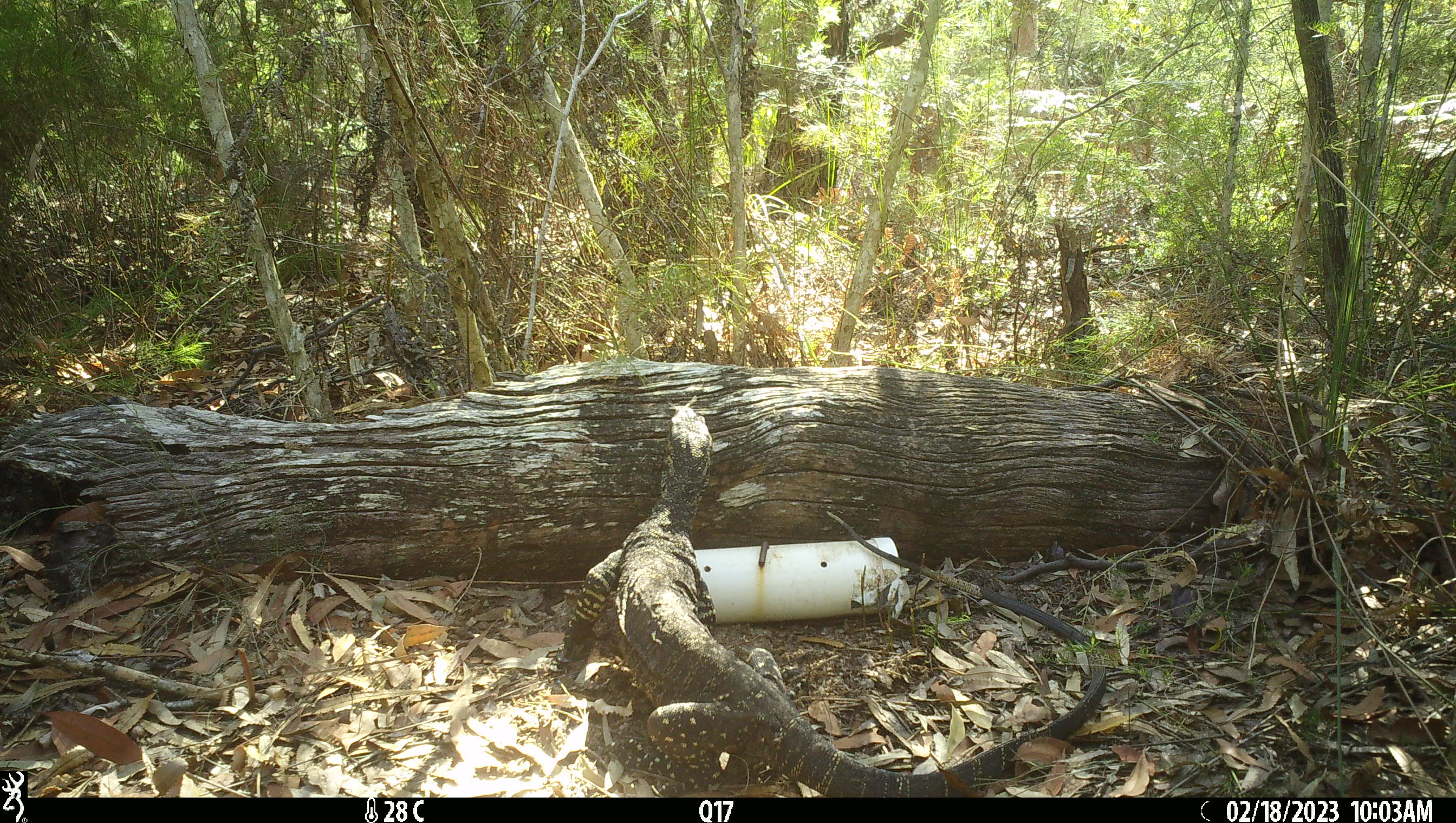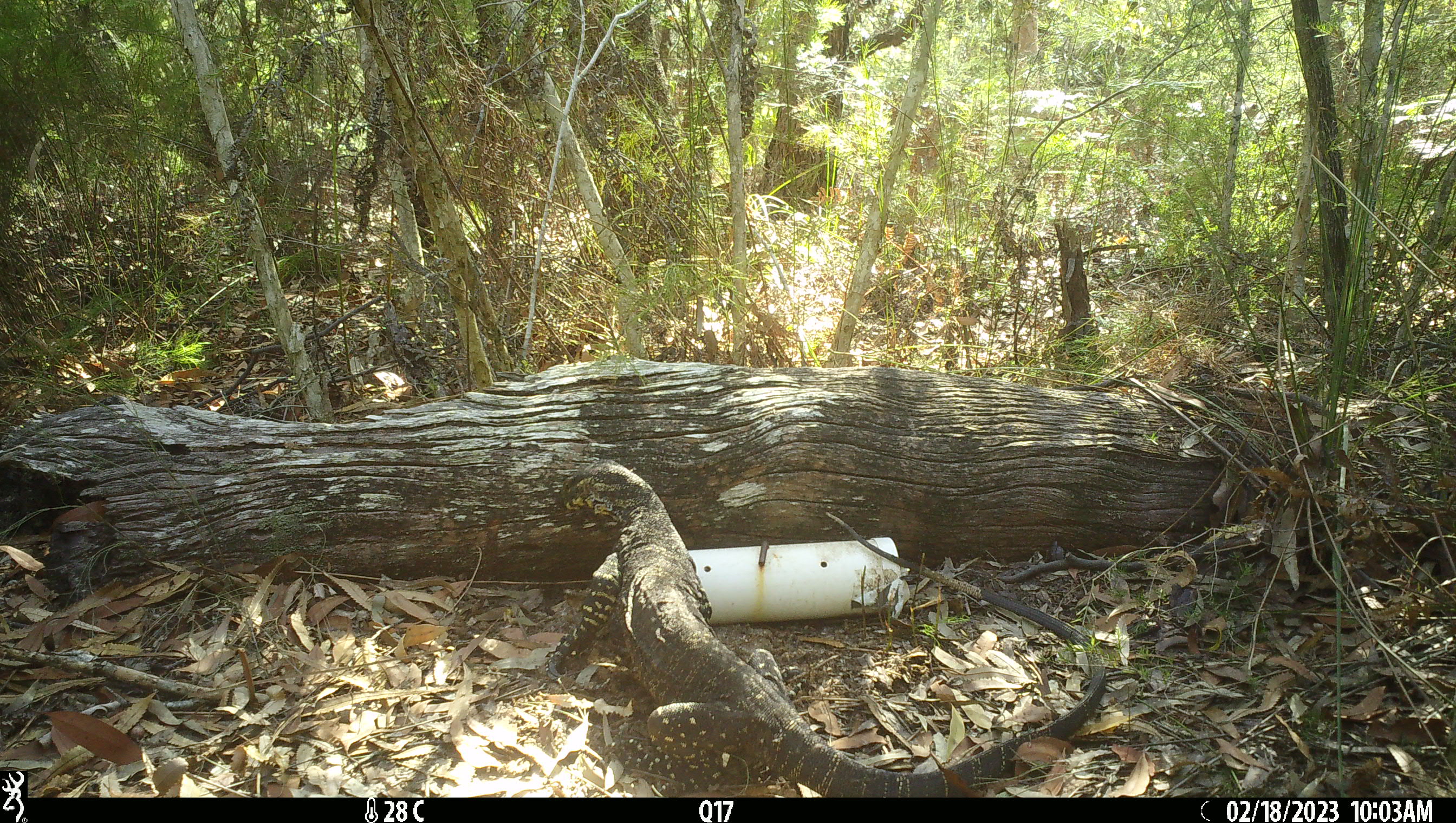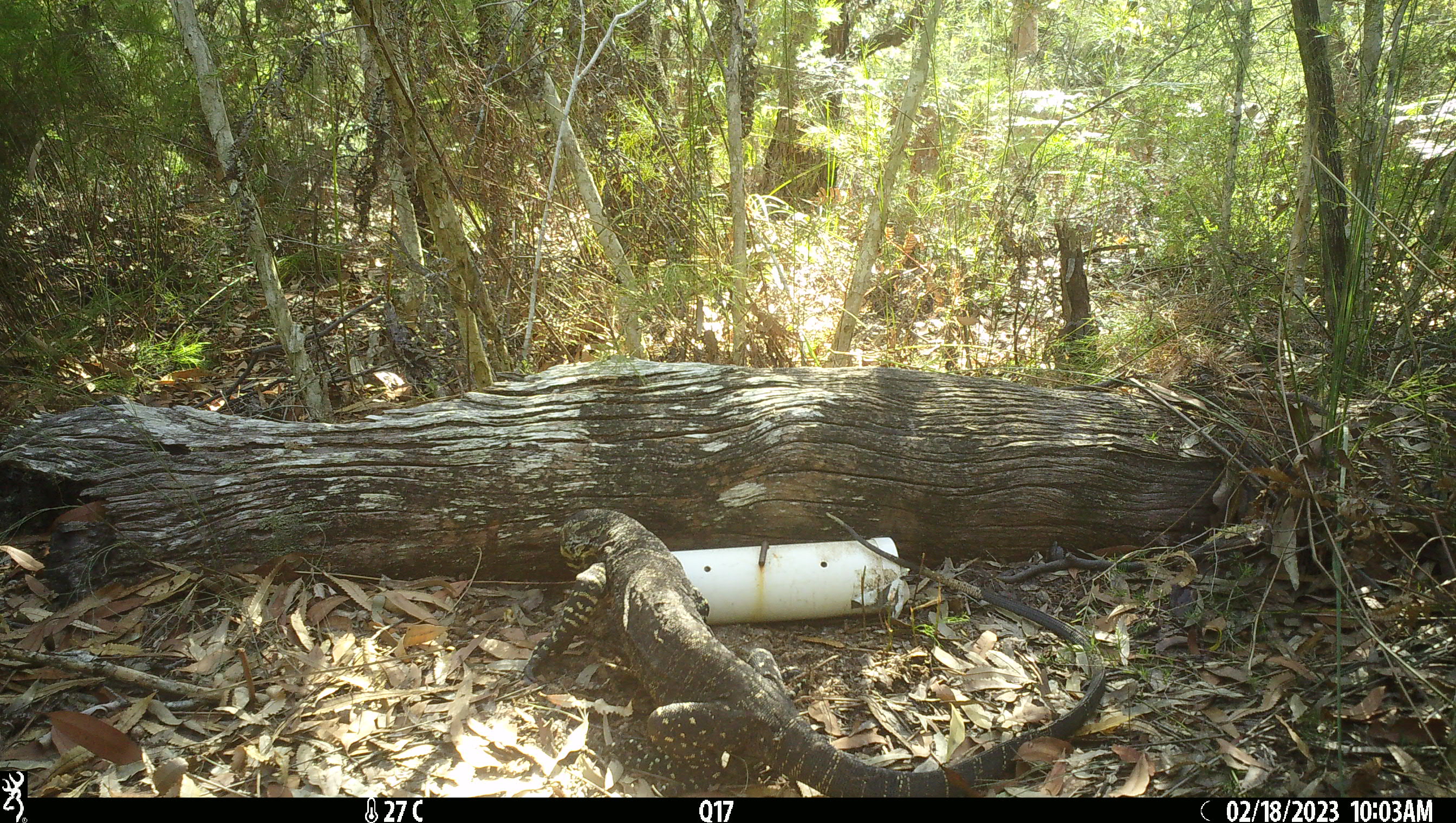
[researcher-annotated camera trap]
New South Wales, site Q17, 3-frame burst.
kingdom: Animalia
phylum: Chordata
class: Reptilia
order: Squamata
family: Varanidae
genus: Varanus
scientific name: Varanus varius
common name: lace monitor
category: goanna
Goanna (lace monitor) (Varanus varius).